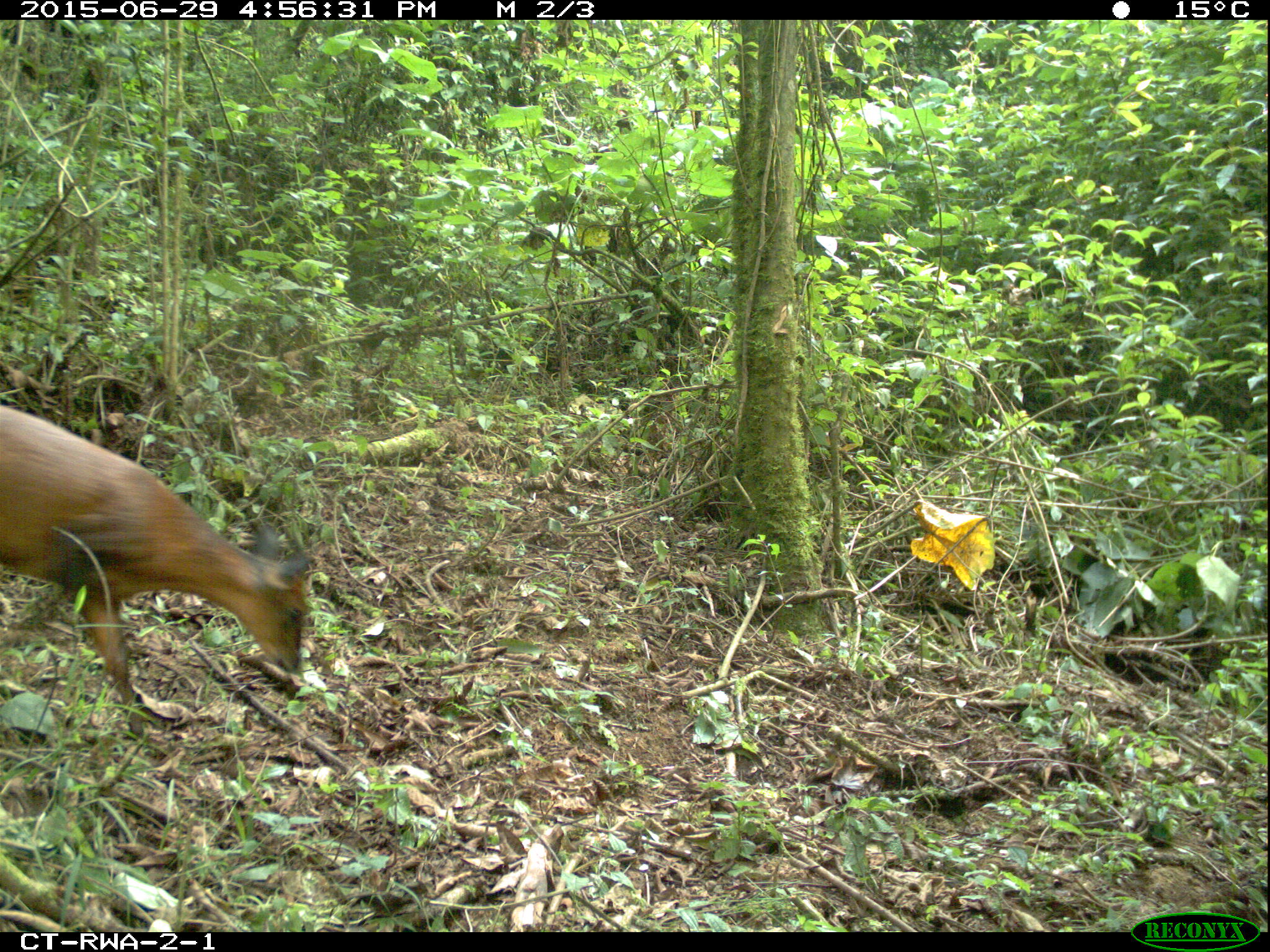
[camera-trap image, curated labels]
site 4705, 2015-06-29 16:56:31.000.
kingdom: Animalia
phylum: Chordata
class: Mammalia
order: Artiodactyla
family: Bovidae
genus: Cephalophus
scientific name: Cephalophus nigrifrons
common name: black-fronted duiker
Cephalophus nigrifrons (black-fronted duiker), count 1.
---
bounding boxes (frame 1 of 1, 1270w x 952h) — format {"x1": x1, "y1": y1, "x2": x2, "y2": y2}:
cephalophus nigrifrons: {"x1": 0, "y1": 404, "x2": 313, "y2": 741}